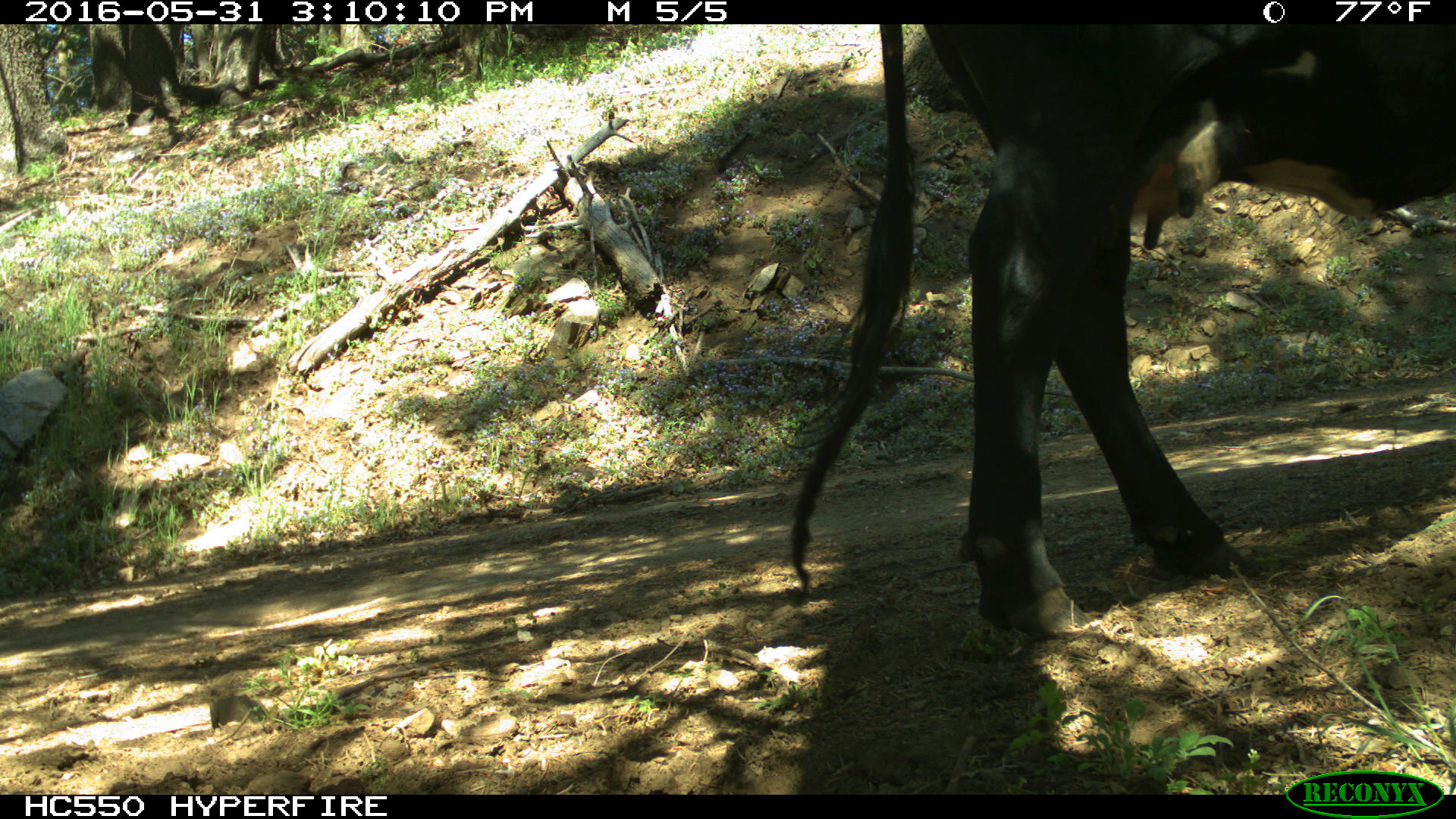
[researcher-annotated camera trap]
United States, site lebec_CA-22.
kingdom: Animalia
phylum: Chordata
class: Mammalia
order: Artiodactyla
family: Bovidae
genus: Bos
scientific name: Bos taurus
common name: domestic cow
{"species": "Bos taurus (domestic cow)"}